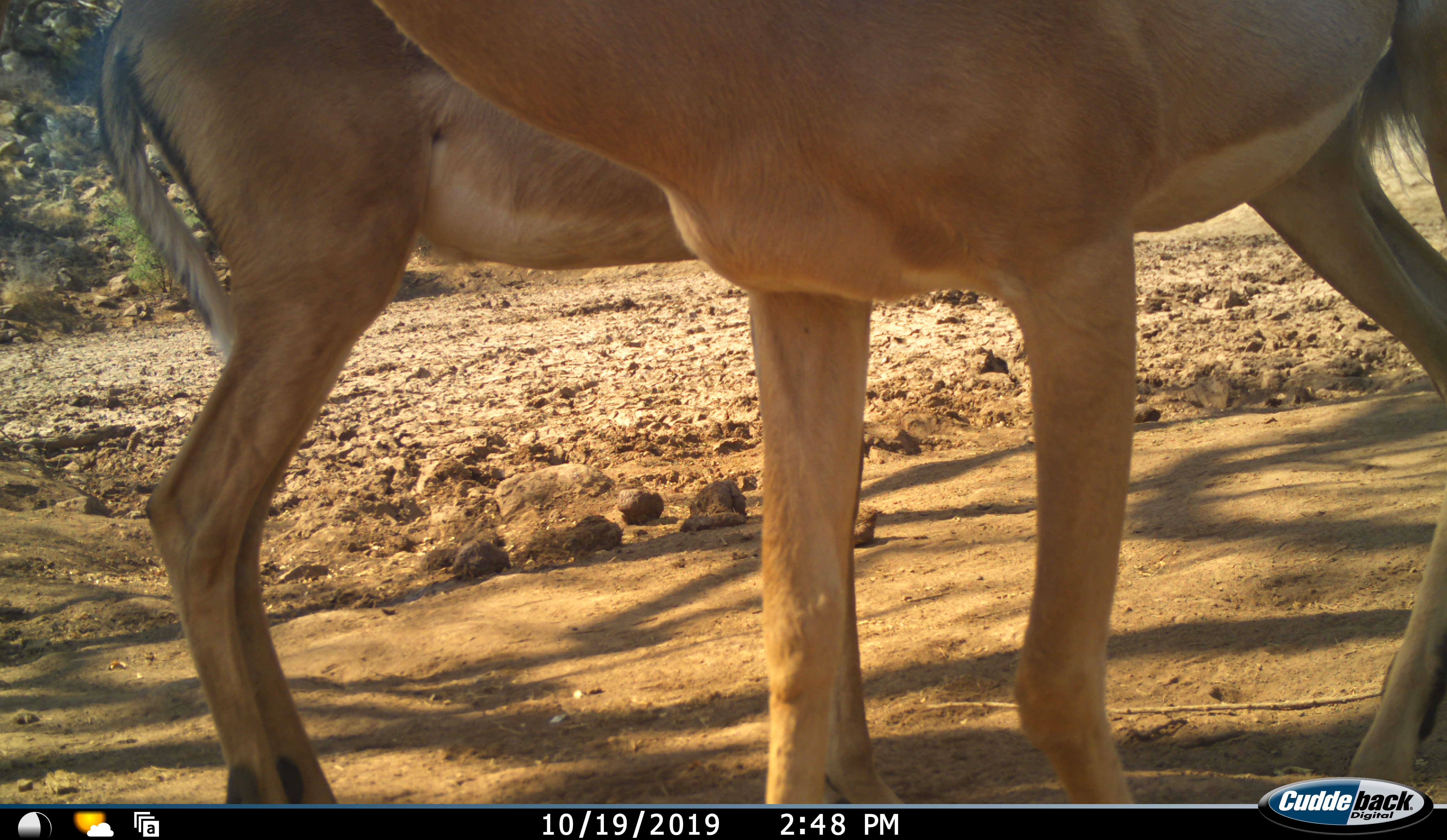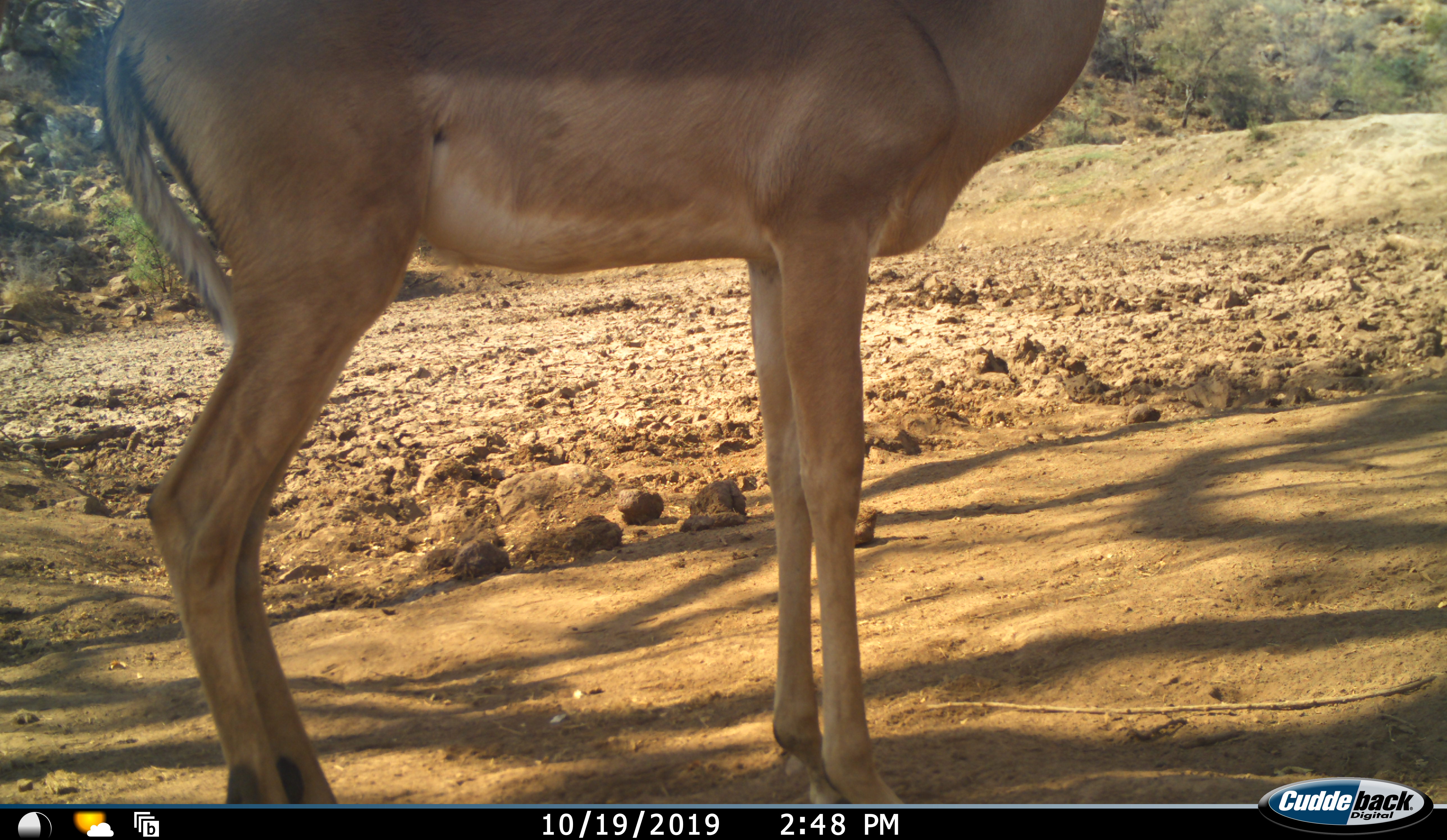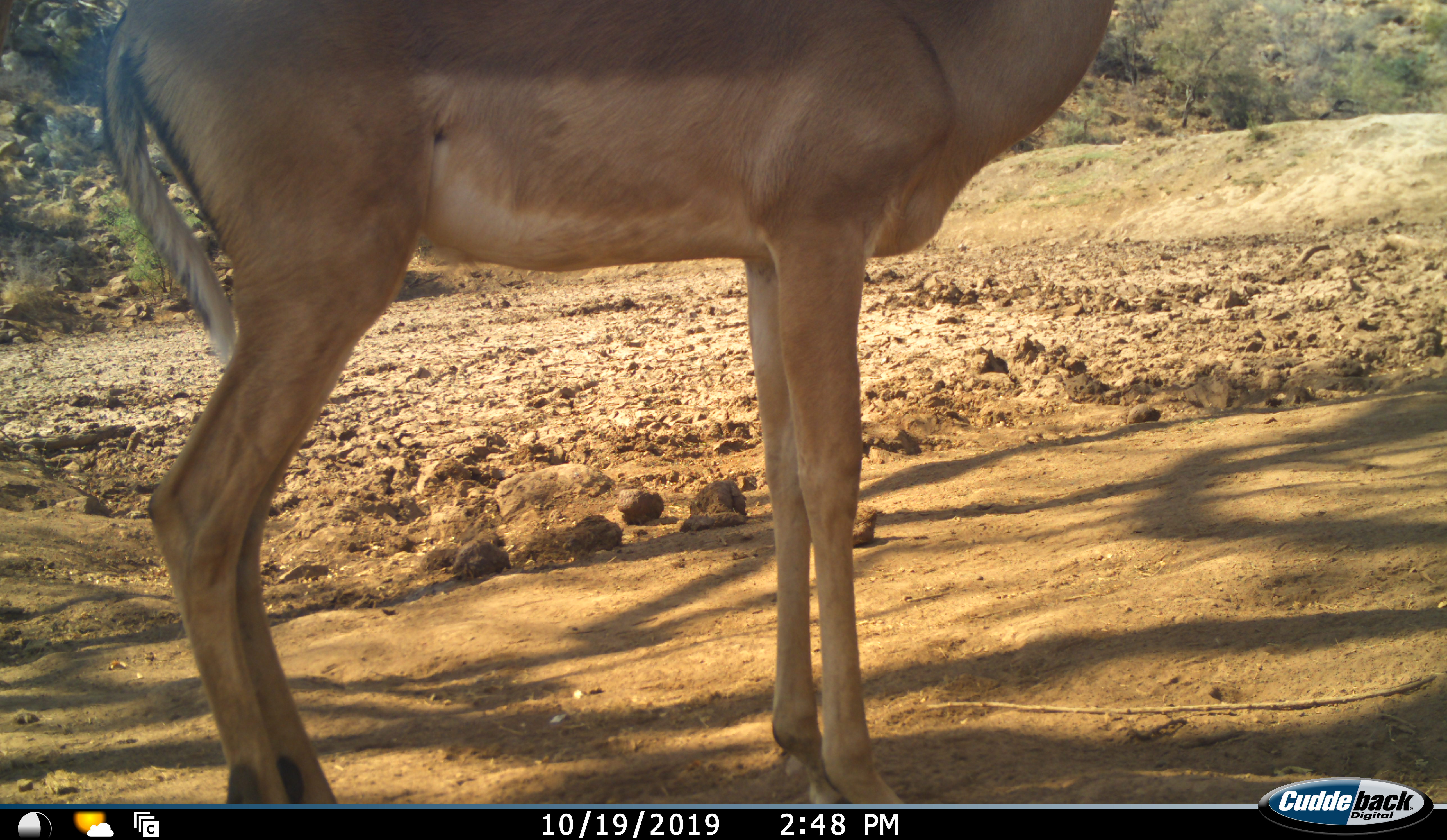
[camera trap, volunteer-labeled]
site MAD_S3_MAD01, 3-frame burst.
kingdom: Animalia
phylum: Chordata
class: Mammalia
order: Artiodactyla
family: Bovidae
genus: Aepyceros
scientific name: Aepyceros melampus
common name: impala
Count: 2.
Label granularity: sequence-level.